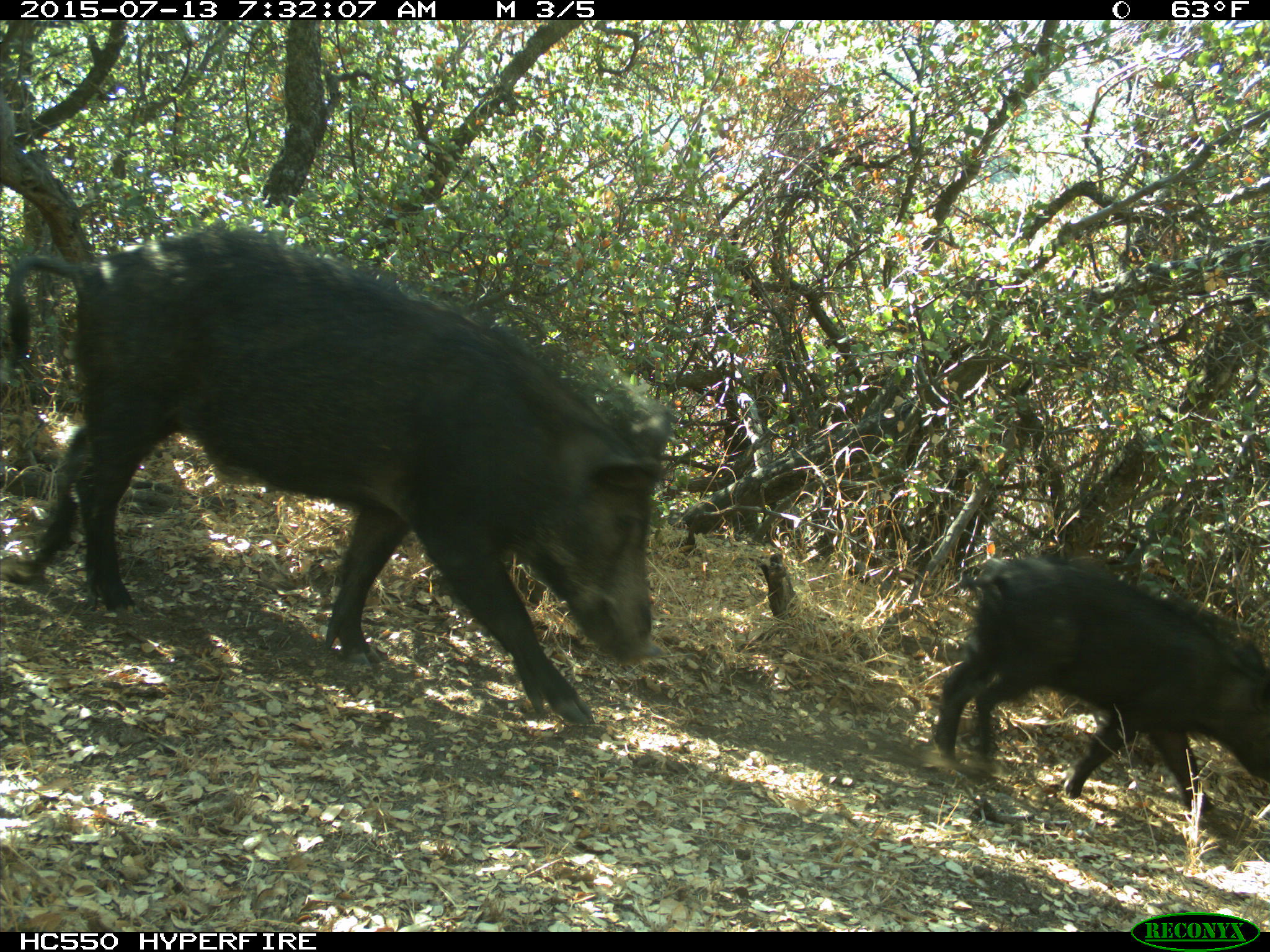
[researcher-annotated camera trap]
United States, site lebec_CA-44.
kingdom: Animalia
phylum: Chordata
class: Mammalia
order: Artiodactyla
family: Suidae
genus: Sus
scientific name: Sus scrofa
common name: wild boar